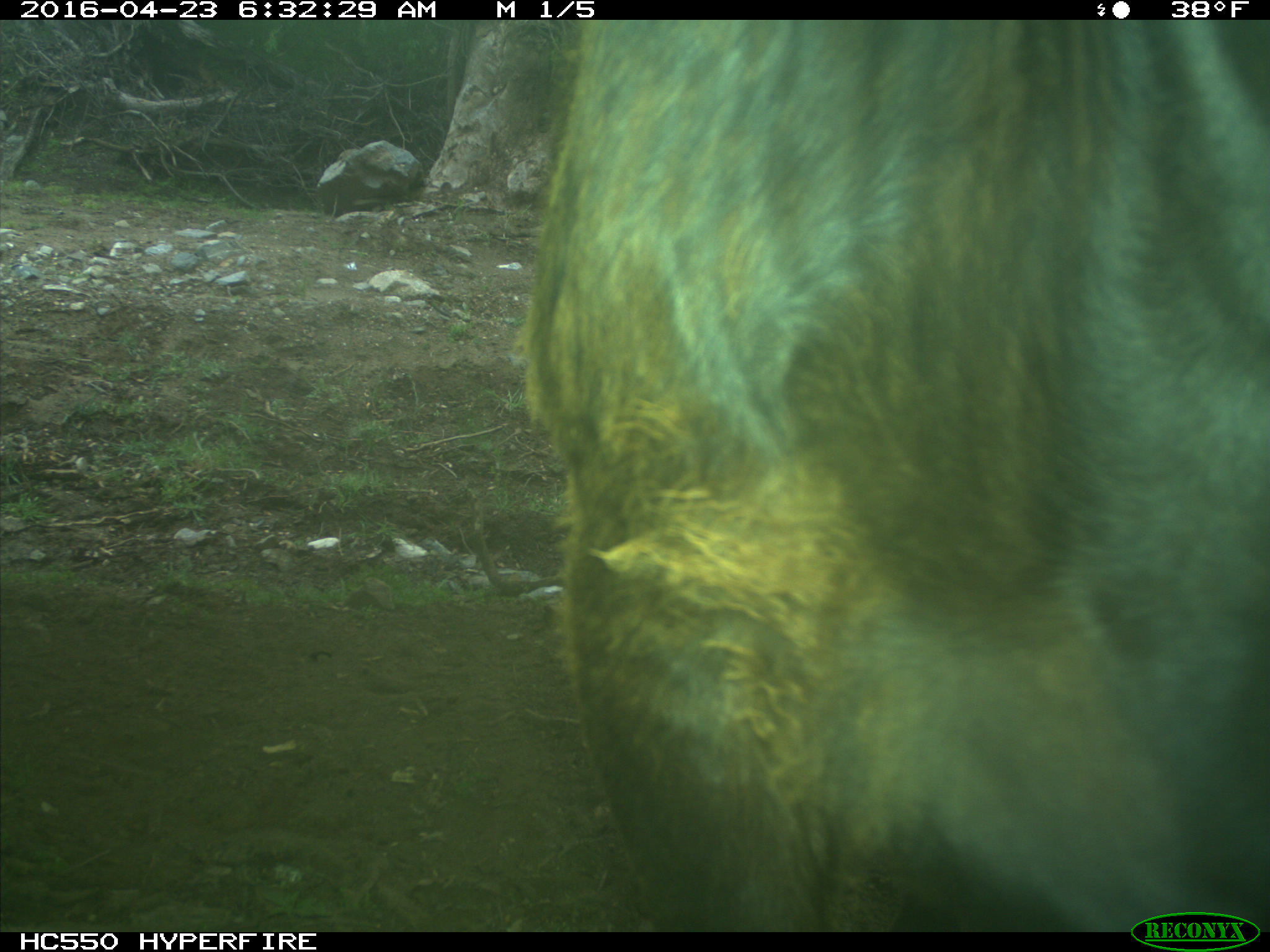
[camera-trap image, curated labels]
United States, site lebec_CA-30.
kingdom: Animalia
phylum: Chordata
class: Mammalia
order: Artiodactyla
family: Bovidae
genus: Bos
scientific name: Bos taurus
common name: domestic cow